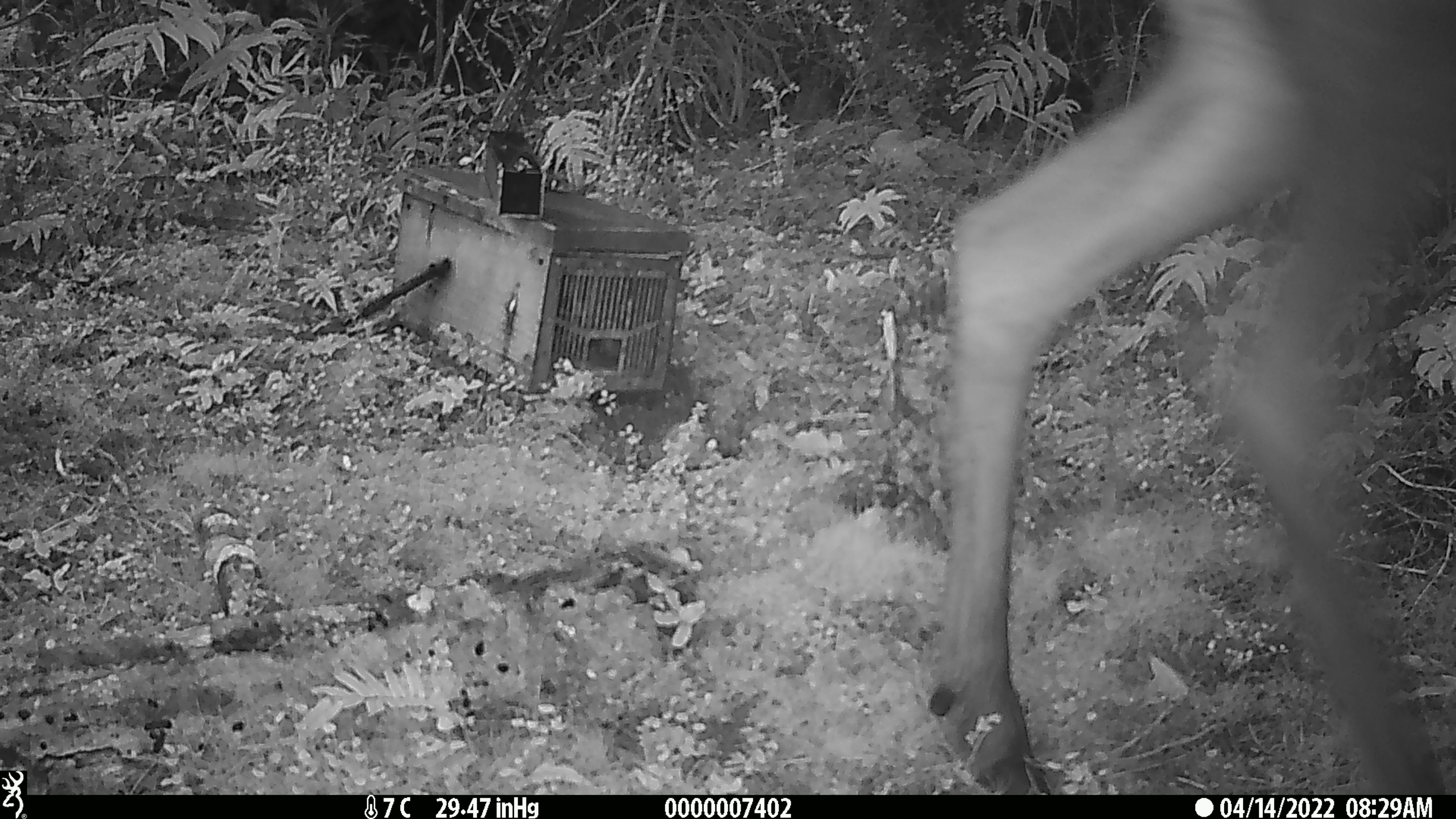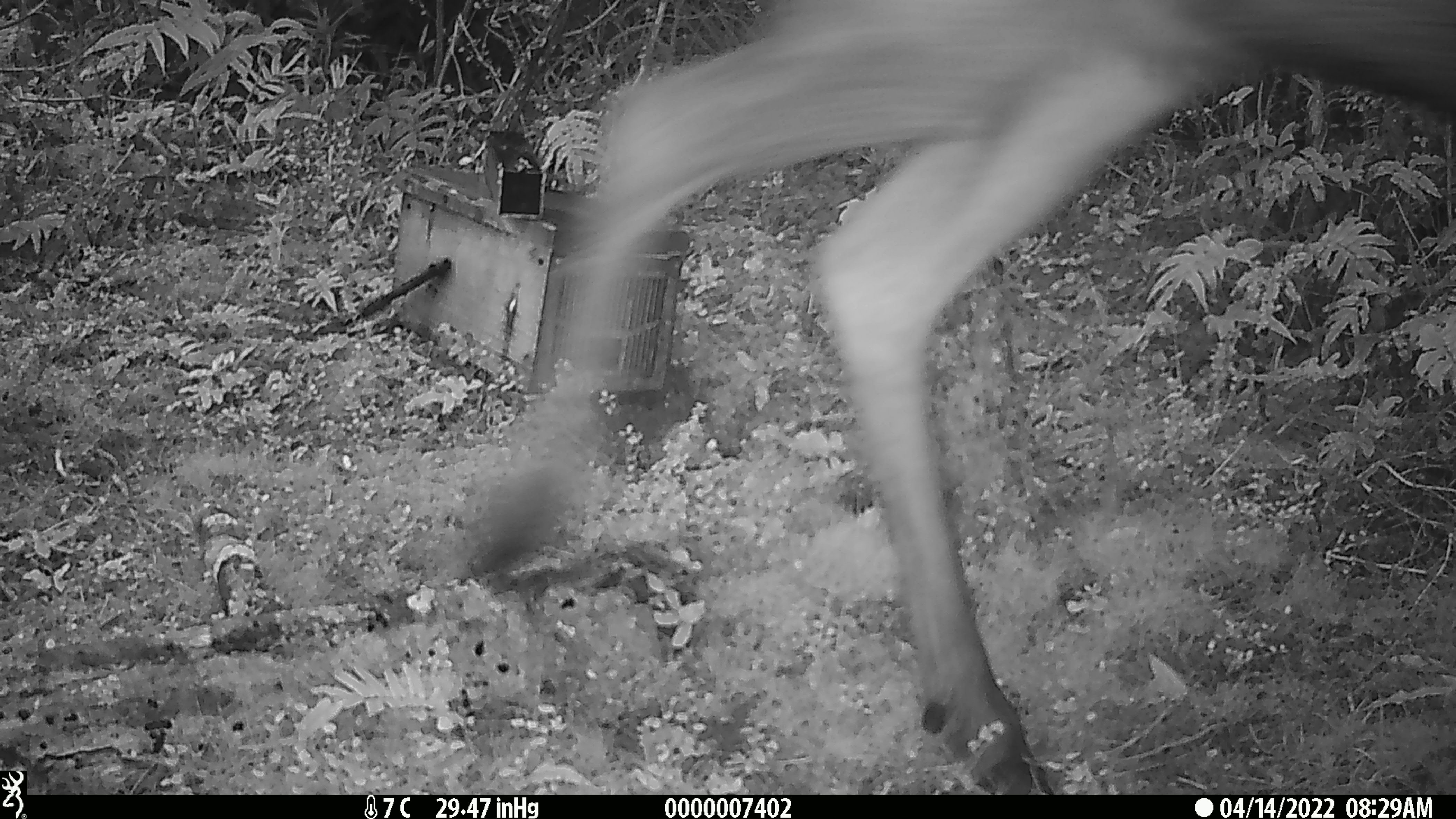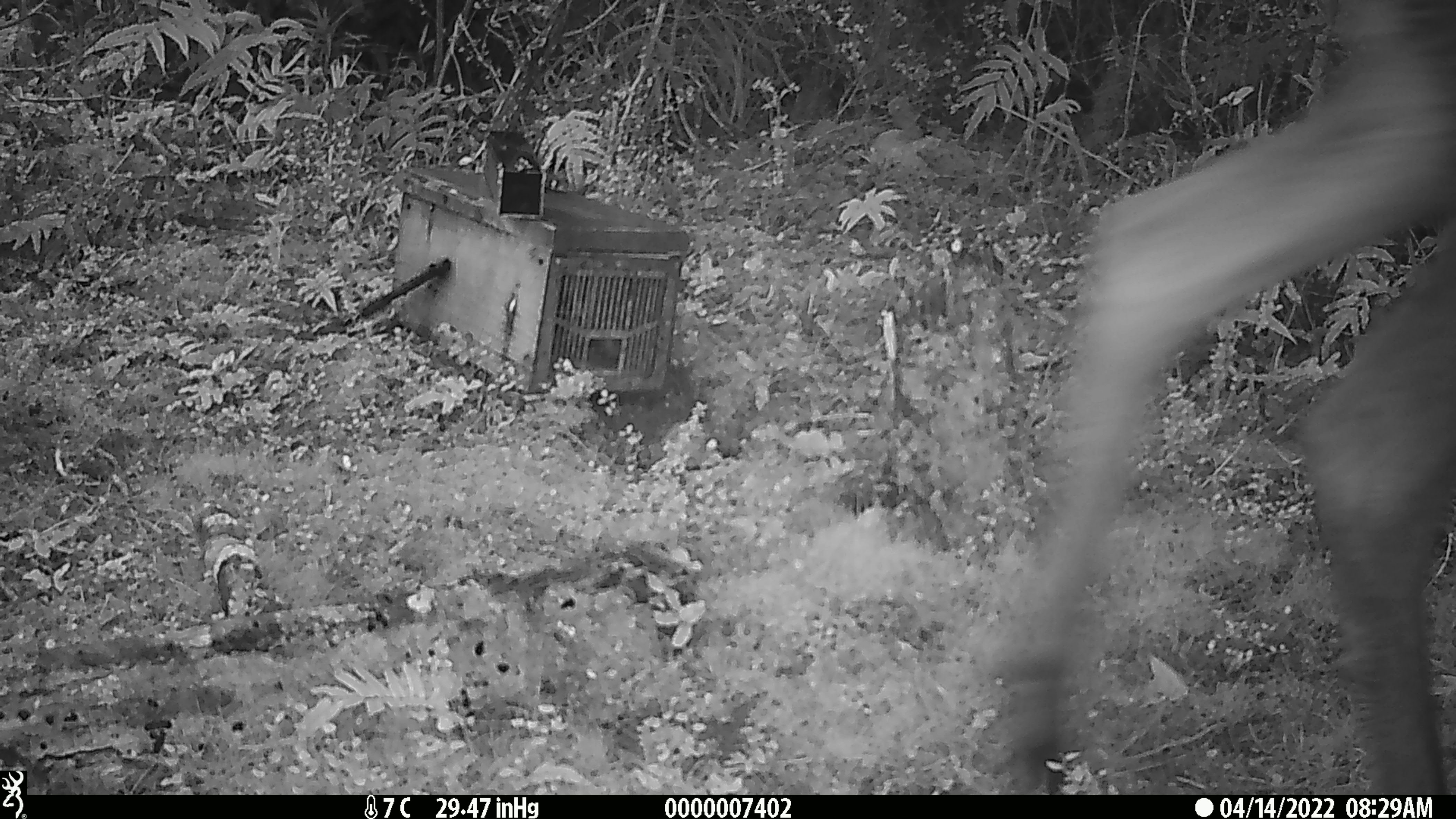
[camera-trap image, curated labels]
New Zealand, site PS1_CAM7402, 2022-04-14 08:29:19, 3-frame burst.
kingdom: Animalia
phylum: Chordata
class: Mammalia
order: Artiodactyla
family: Cervidae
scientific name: Cervidae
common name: deer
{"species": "deer (Cervidae)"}